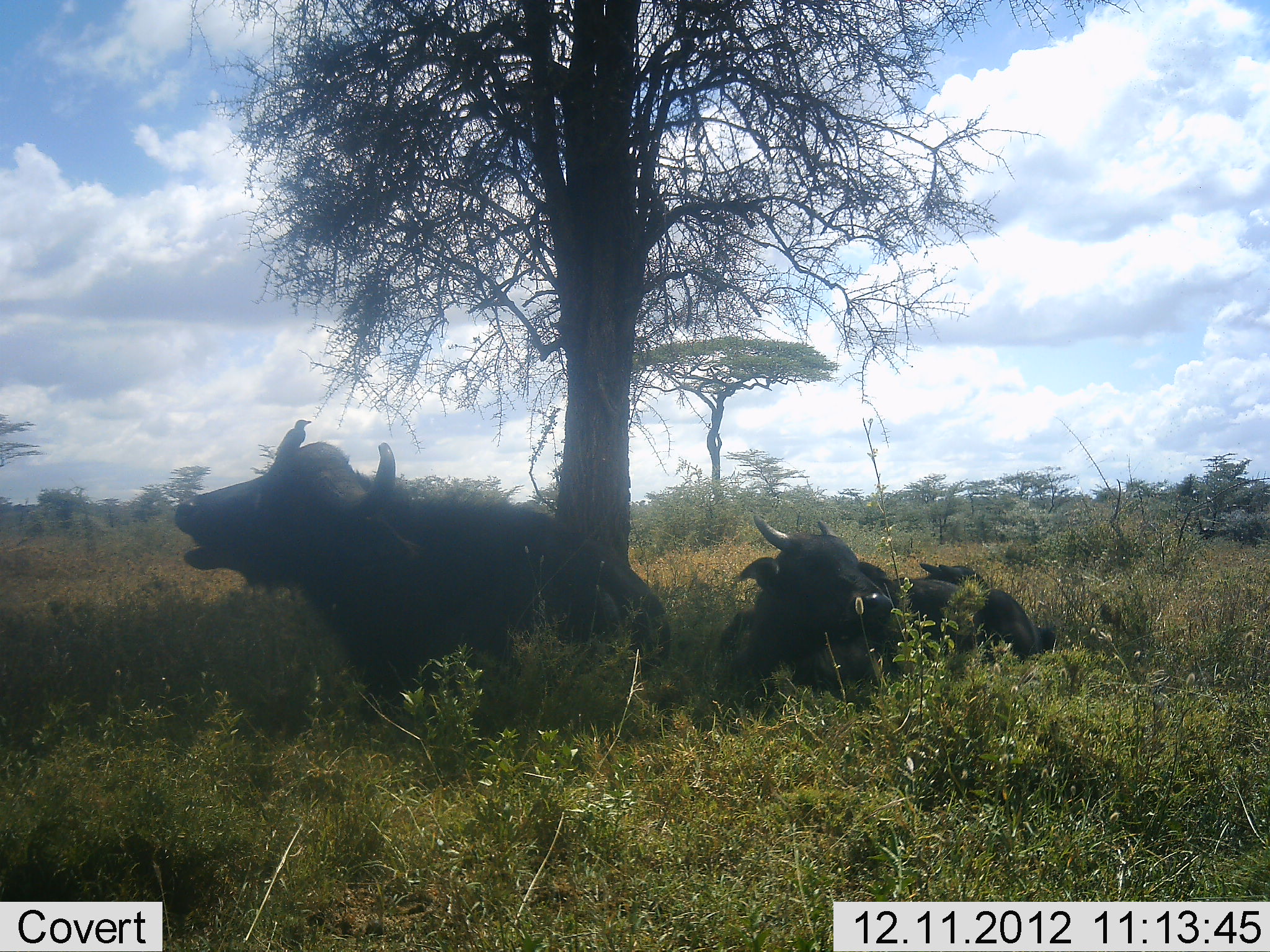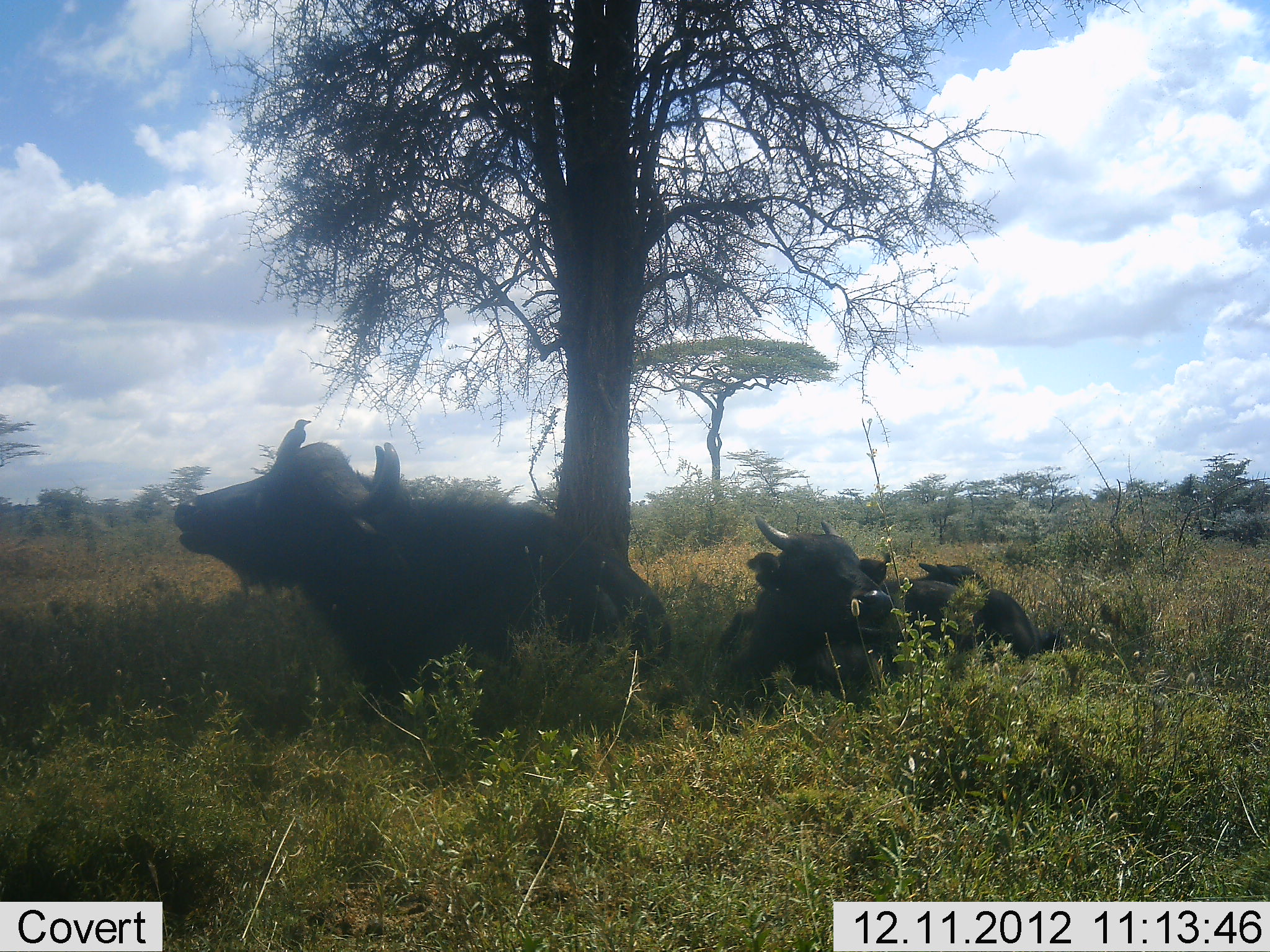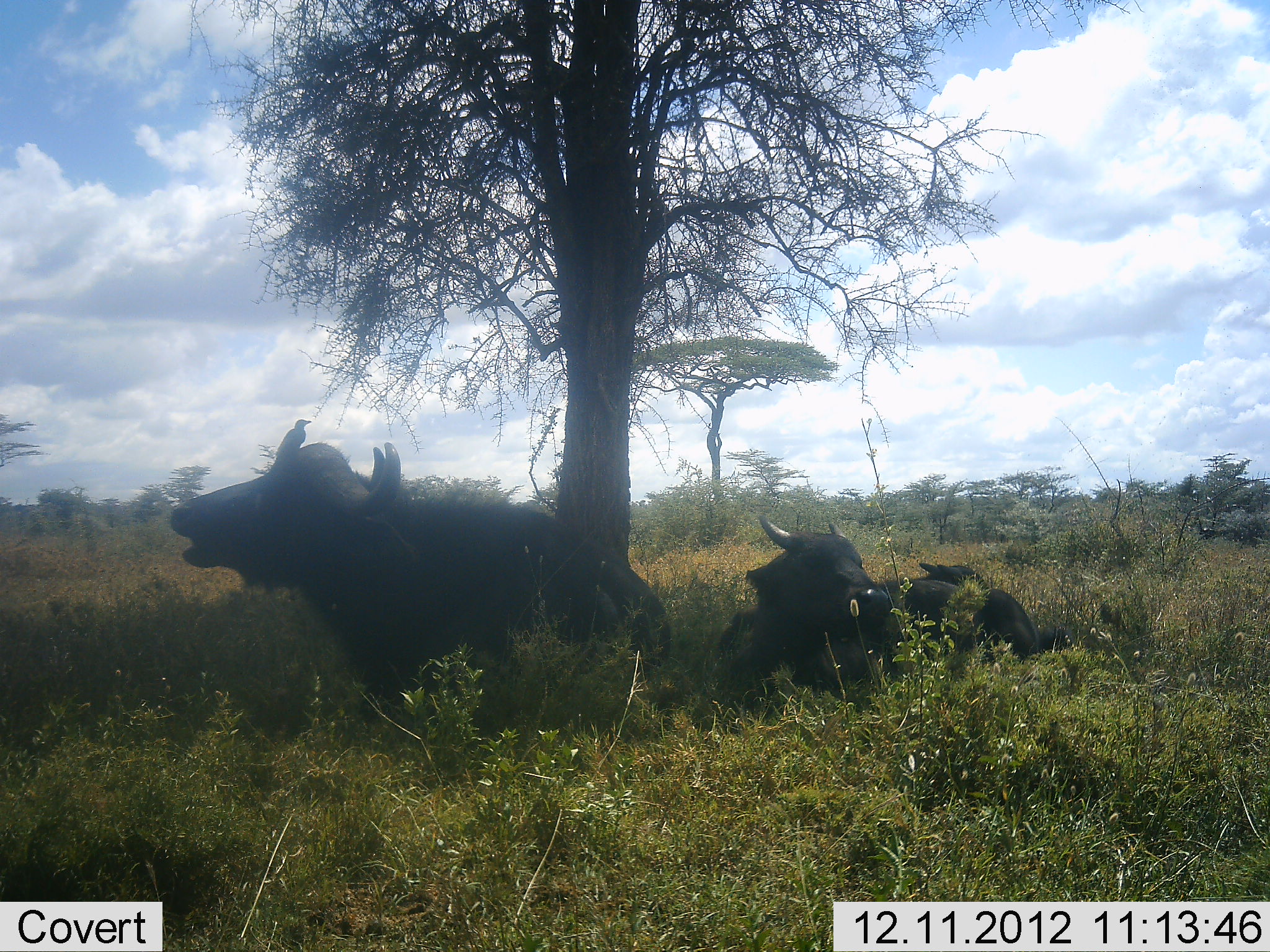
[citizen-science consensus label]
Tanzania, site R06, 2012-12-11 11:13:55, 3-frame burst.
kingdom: Animalia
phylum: Chordata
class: Mammalia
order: Artiodactyla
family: Bovidae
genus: Syncerus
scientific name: Syncerus caffer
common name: cape buffalo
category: buffalo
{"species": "buffalo (cape buffalo) (Syncerus caffer)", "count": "3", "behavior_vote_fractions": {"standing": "6%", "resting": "100%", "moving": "0%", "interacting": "6%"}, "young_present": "12%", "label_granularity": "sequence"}